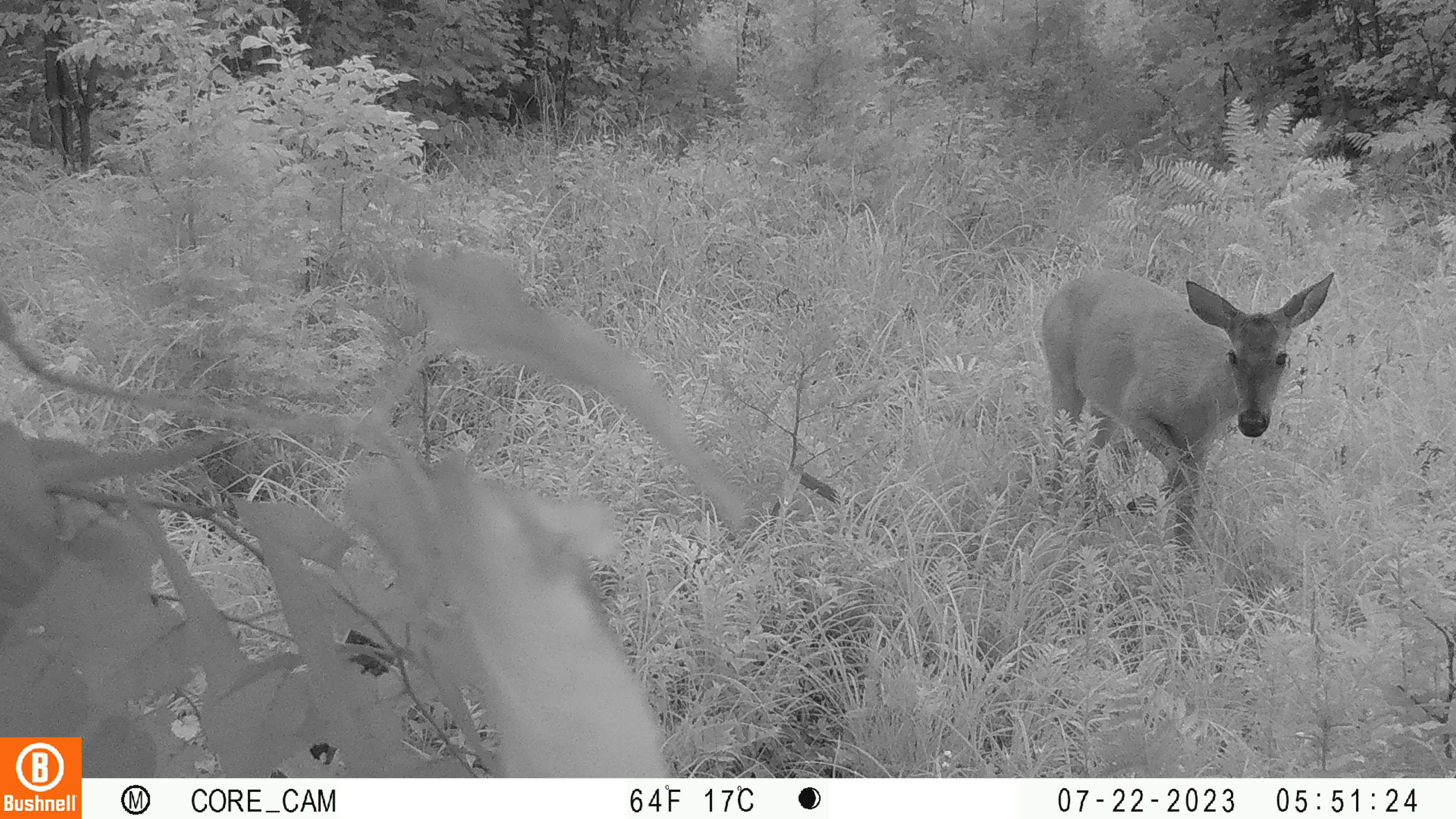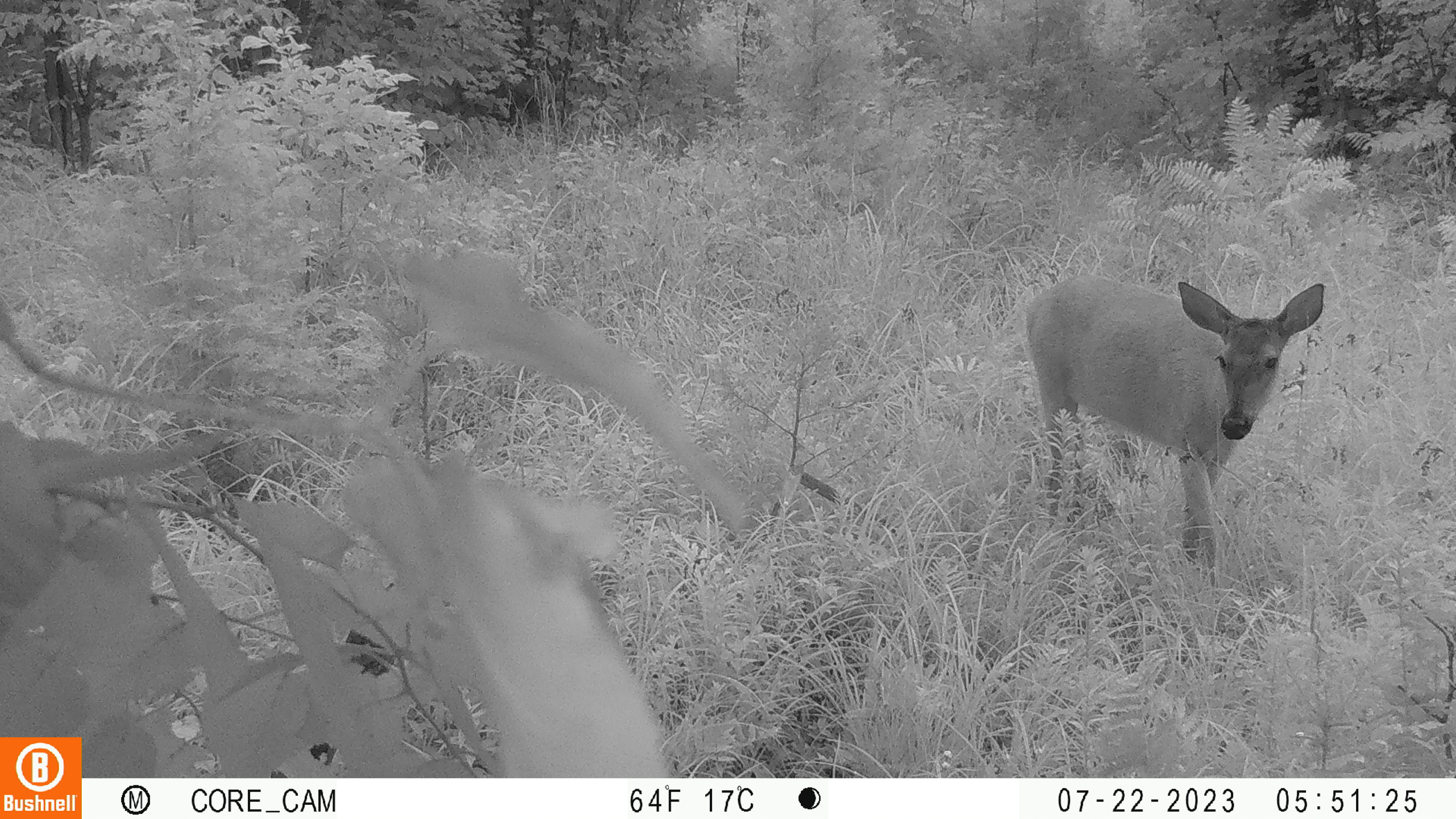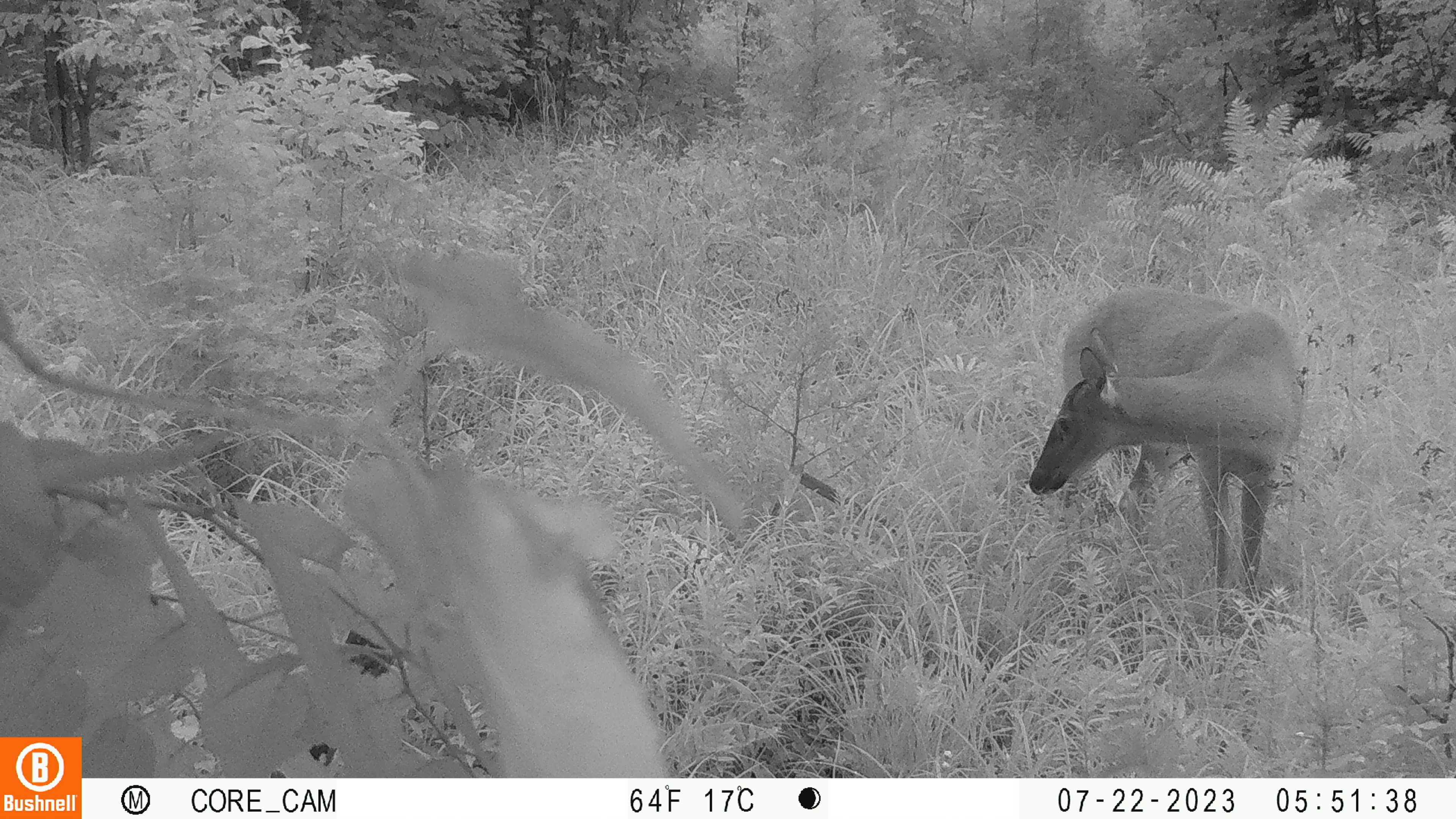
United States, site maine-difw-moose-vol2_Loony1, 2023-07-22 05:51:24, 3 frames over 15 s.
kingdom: Animalia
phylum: Chordata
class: Mammalia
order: Artiodactyla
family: Cervidae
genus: Odocoileus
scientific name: Odocoileus virginianus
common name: white-tailed deer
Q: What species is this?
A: White-tailed deer (Odocoileus virginianus).